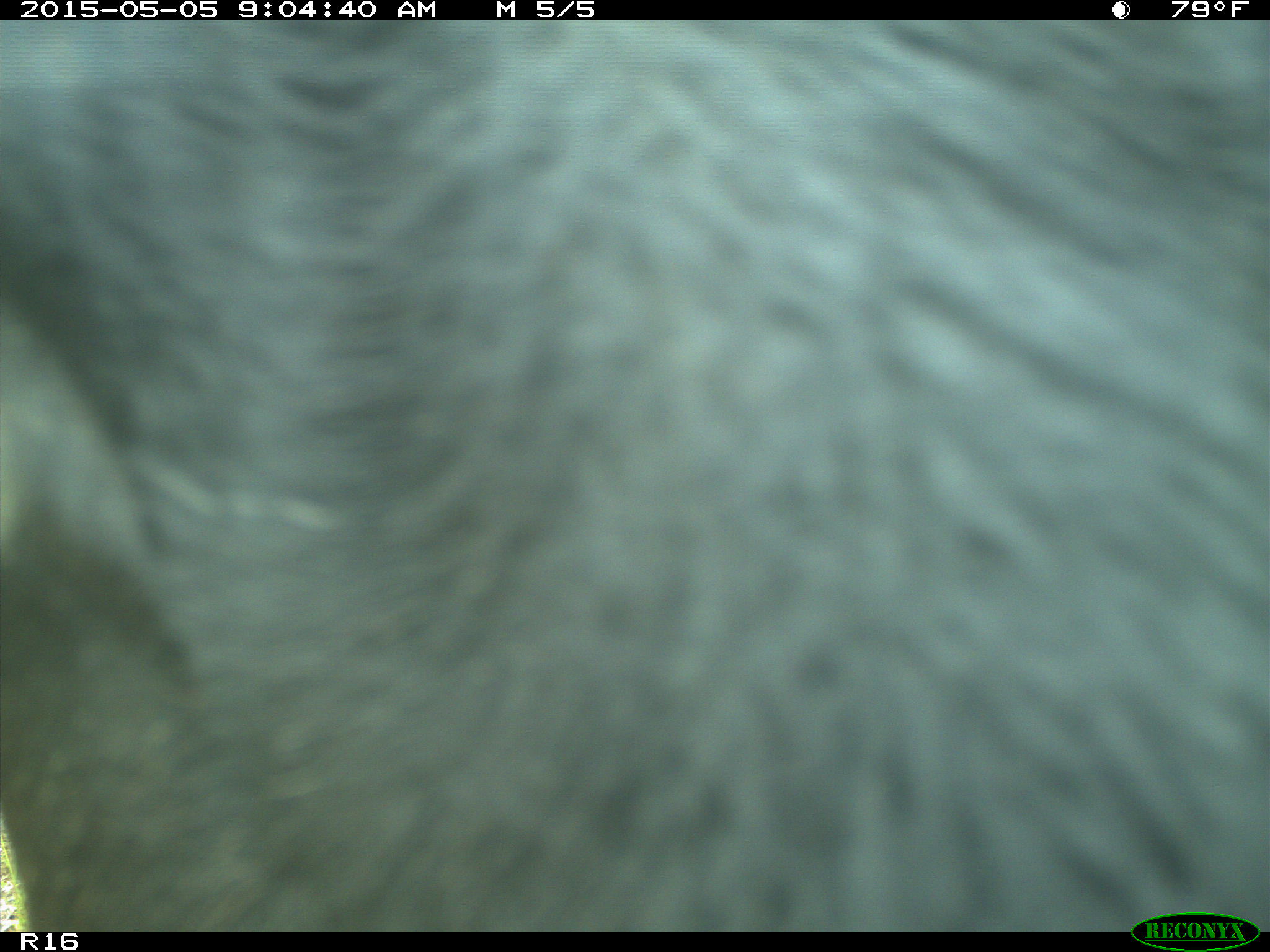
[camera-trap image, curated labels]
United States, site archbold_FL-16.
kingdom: Animalia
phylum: Chordata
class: Mammalia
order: Artiodactyla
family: Bovidae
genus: Bos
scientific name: Bos taurus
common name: domestic cow